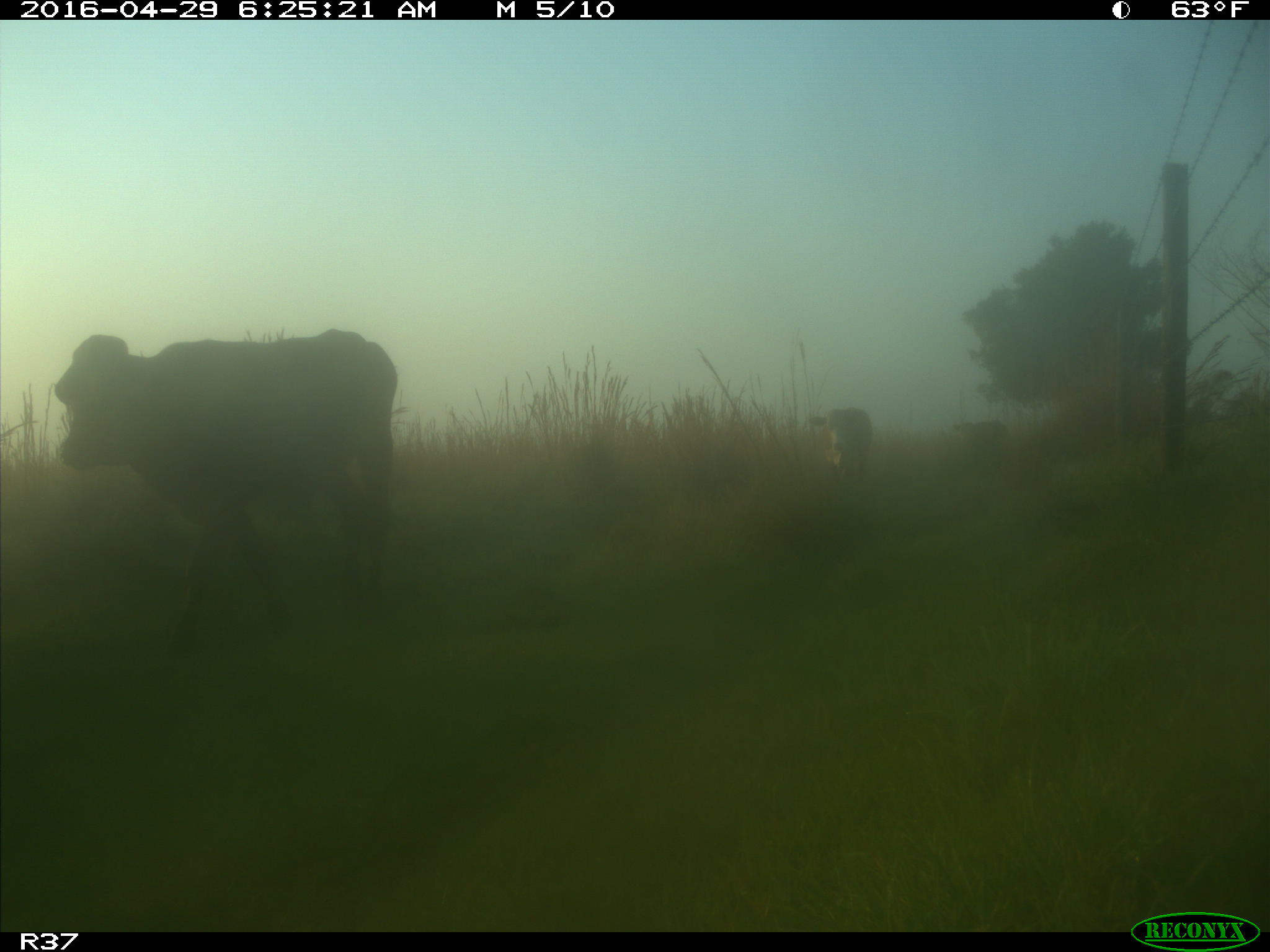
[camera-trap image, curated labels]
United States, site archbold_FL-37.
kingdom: Animalia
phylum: Chordata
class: Mammalia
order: Artiodactyla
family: Bovidae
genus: Bos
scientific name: Bos taurus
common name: domestic cow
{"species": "Bos taurus (domestic cow)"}